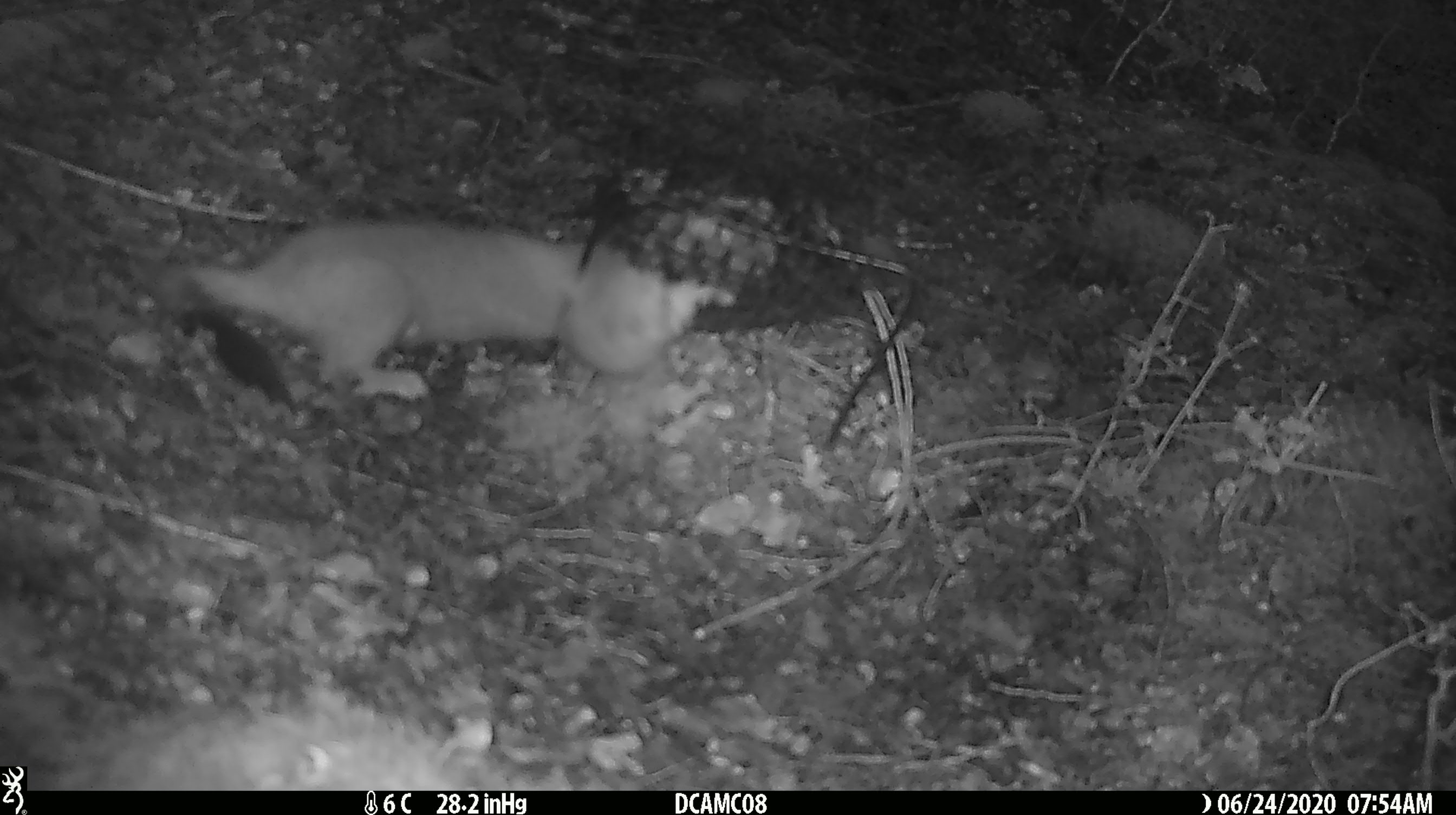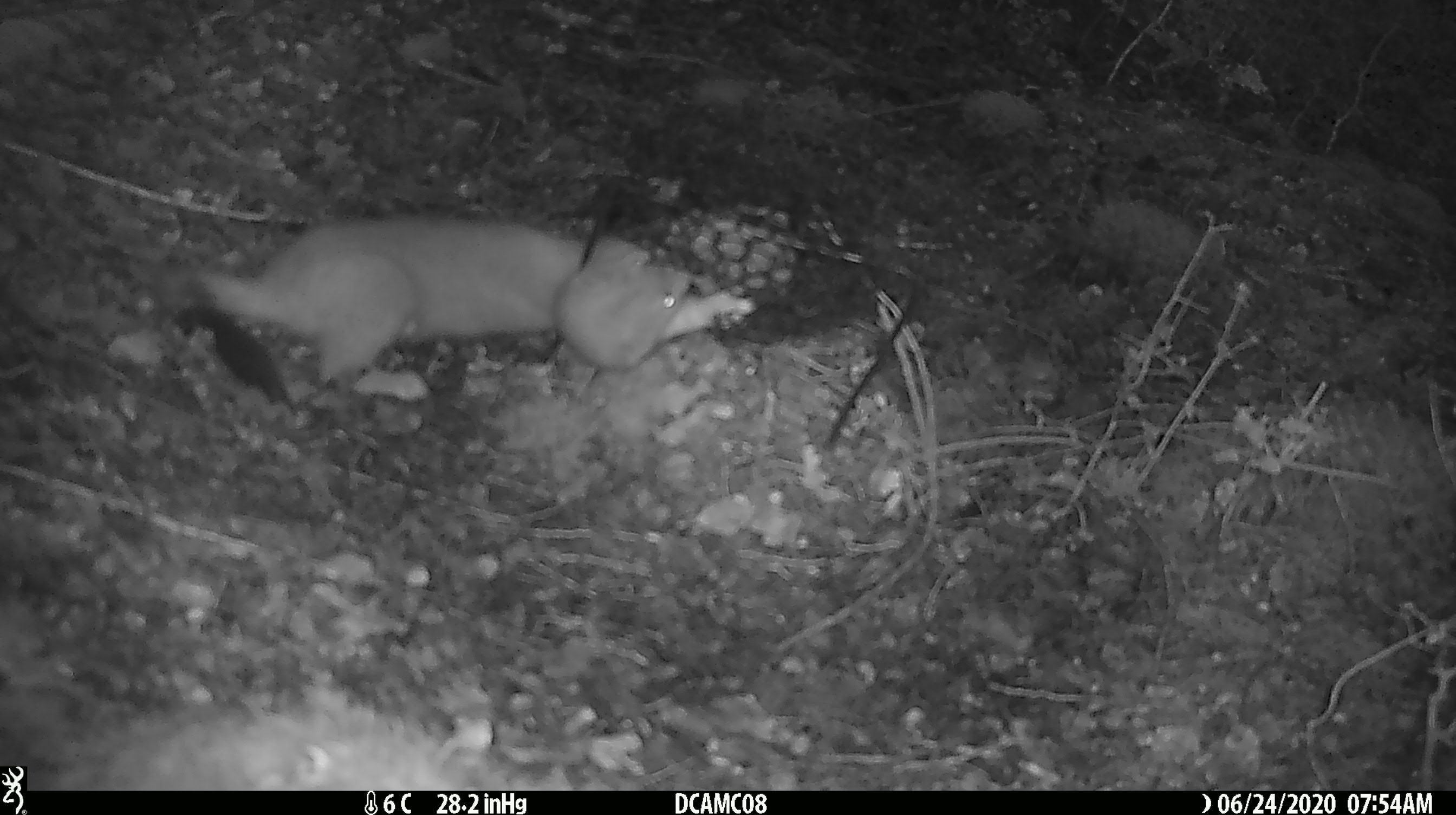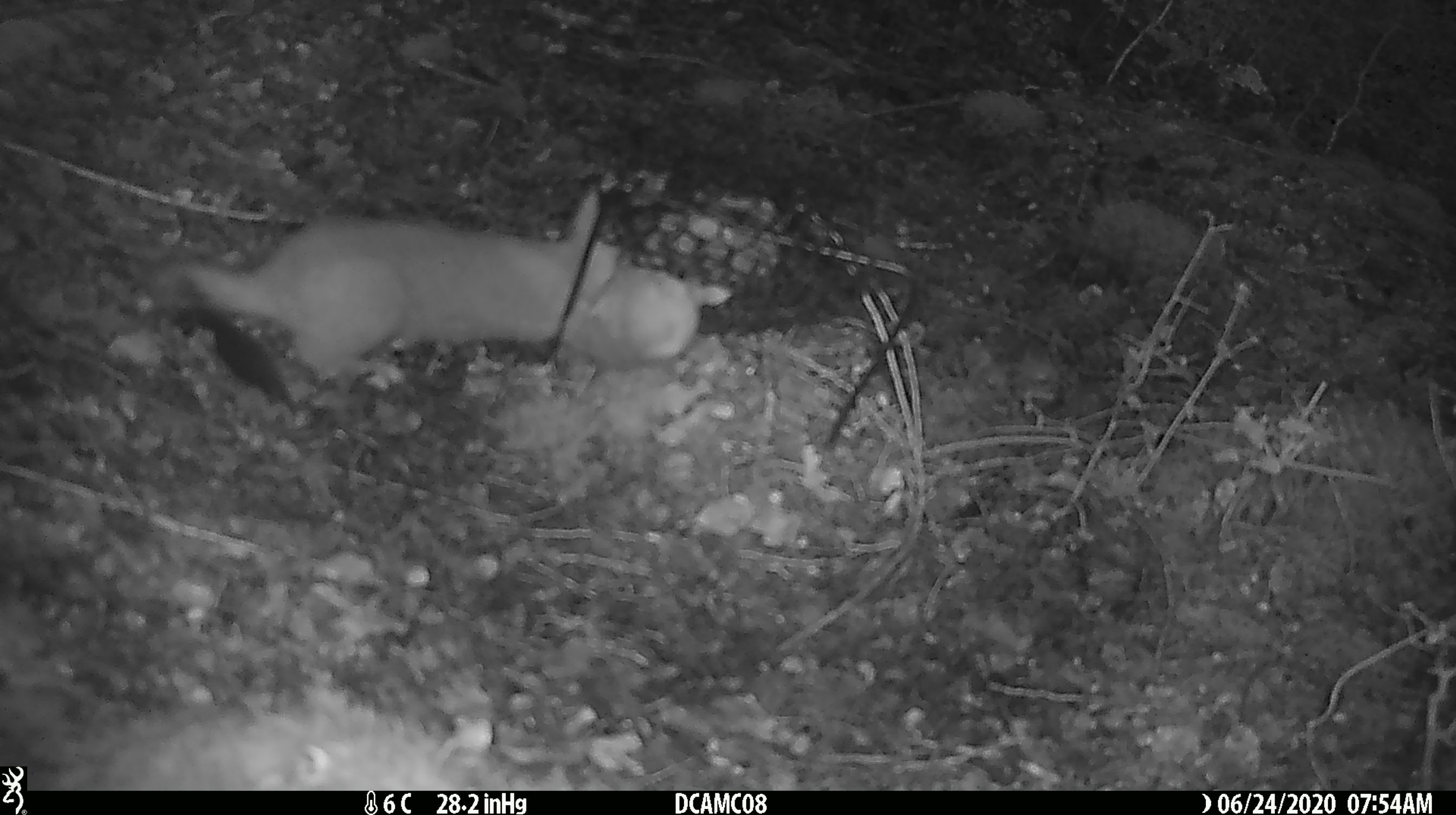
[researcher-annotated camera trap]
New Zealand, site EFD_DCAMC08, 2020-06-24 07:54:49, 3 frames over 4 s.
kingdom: Animalia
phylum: Chordata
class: Mammalia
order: Carnivora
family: Mustelidae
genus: Mustela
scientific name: Mustela erminea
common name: stoat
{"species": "stoat (Mustela erminea)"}